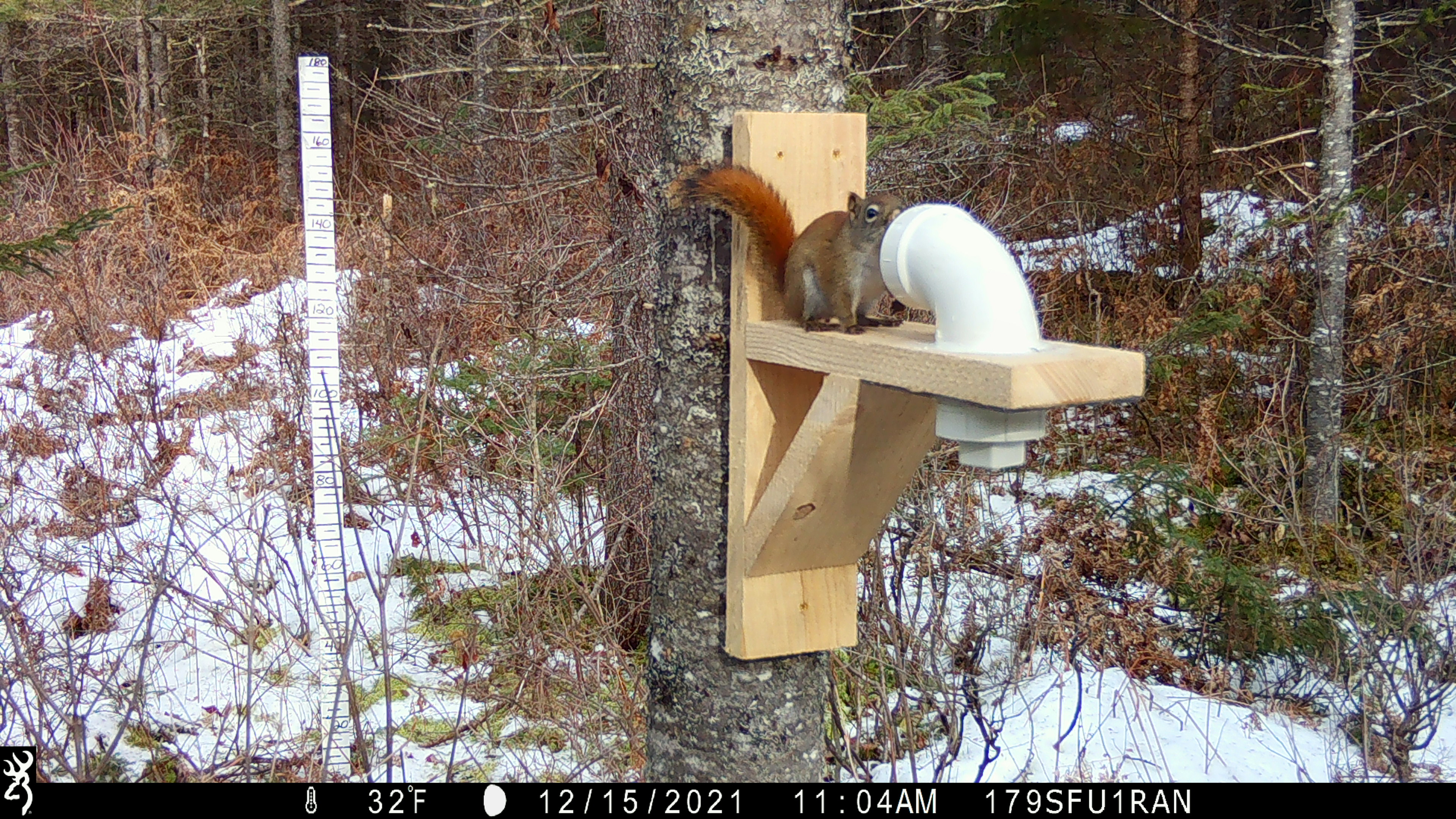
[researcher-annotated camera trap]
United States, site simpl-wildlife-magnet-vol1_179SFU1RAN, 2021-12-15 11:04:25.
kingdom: Animalia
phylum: Chordata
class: Mammalia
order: Rodentia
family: Sciuridae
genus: Tamiasciurus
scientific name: Tamiasciurus hudsonicus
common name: red squirrel